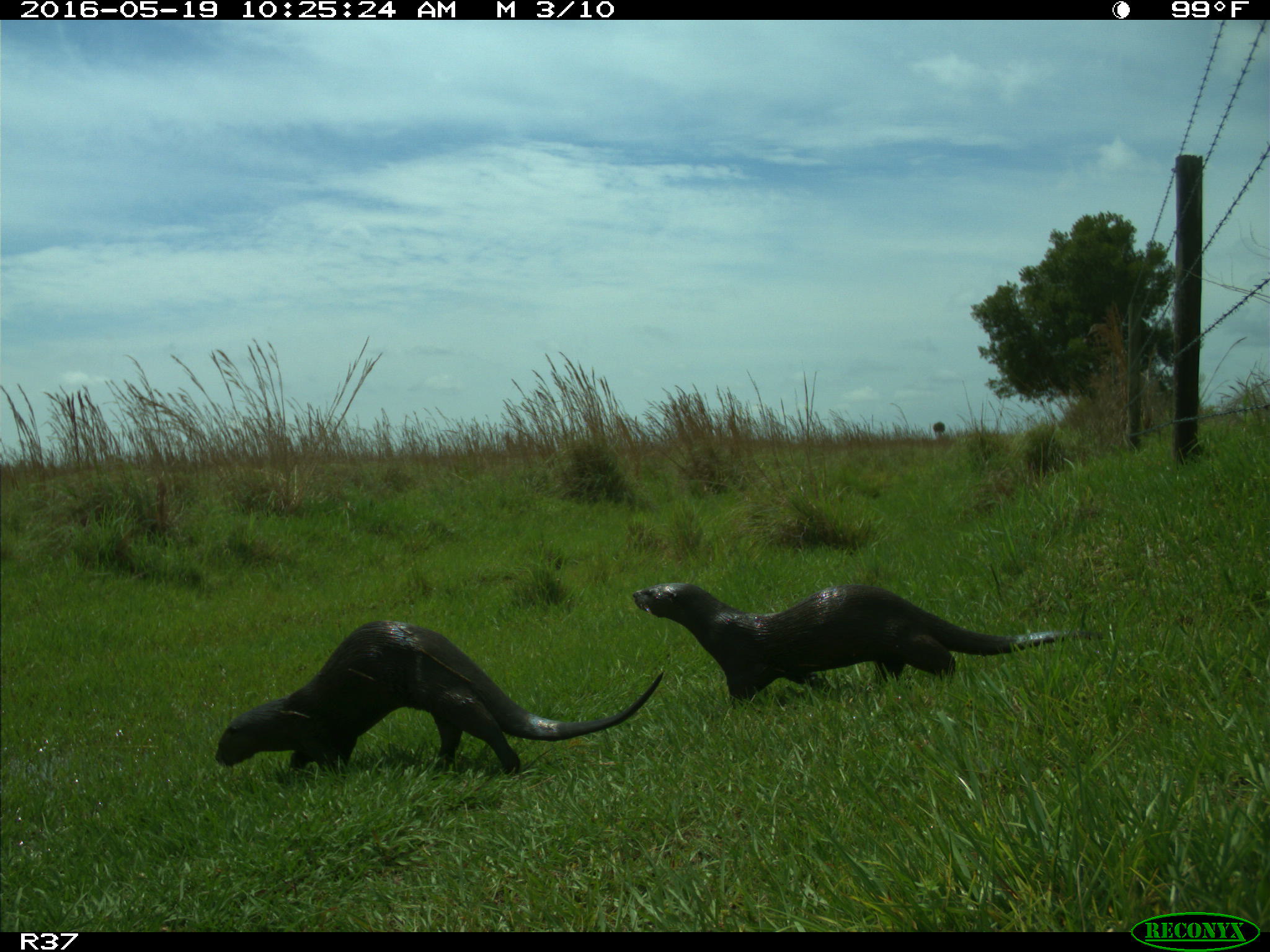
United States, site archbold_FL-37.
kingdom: Animalia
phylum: Chordata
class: Mammalia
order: Carnivora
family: Mustelidae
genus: Lontra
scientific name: Lontra canadensis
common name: north american river otter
Lontra canadensis (north american river otter).